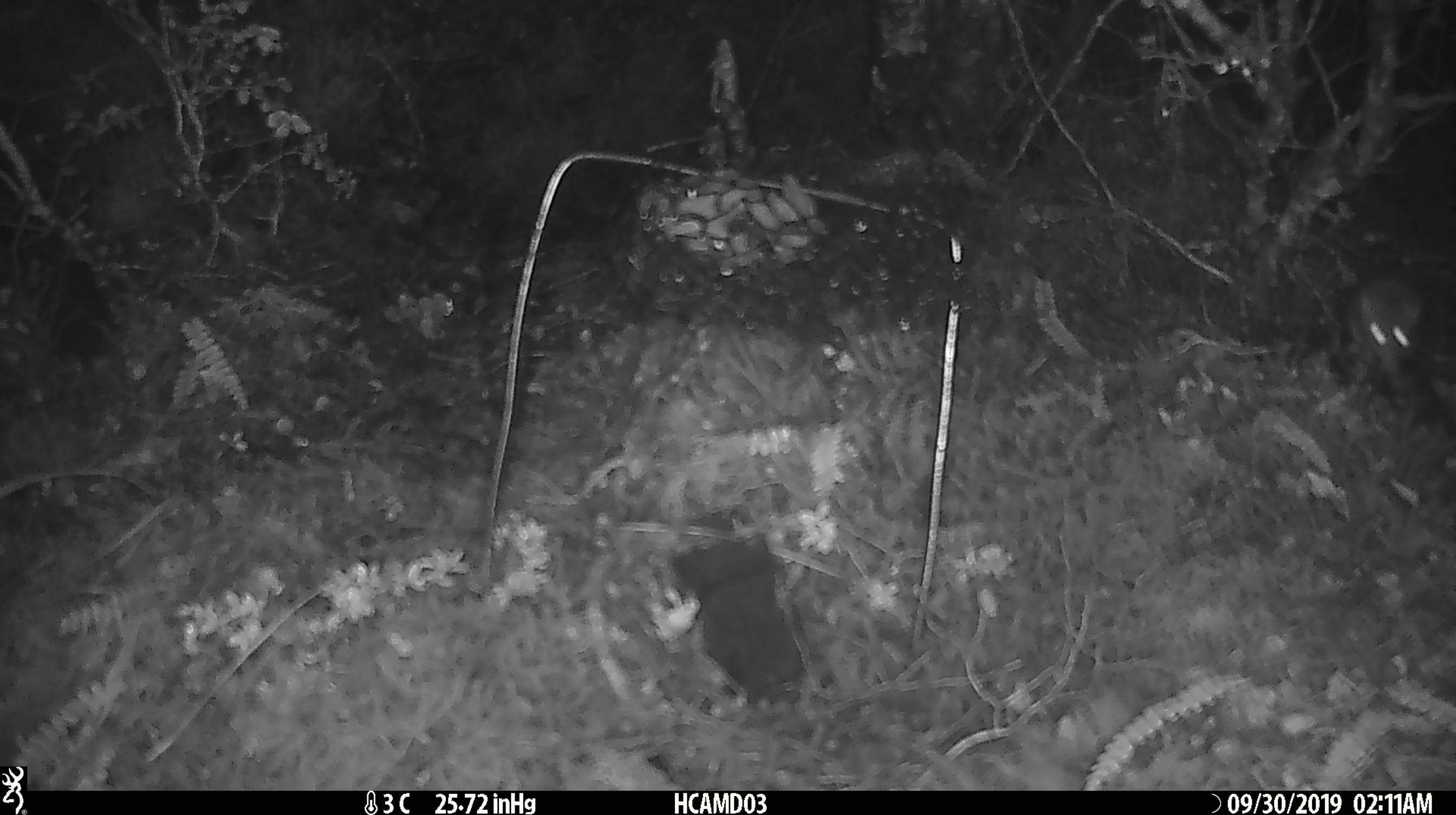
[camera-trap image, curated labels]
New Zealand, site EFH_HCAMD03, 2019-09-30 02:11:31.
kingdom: Animalia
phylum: Chordata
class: Mammalia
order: Rodentia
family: Muridae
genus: Mus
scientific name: Mus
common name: mouse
Mouse (Mus).